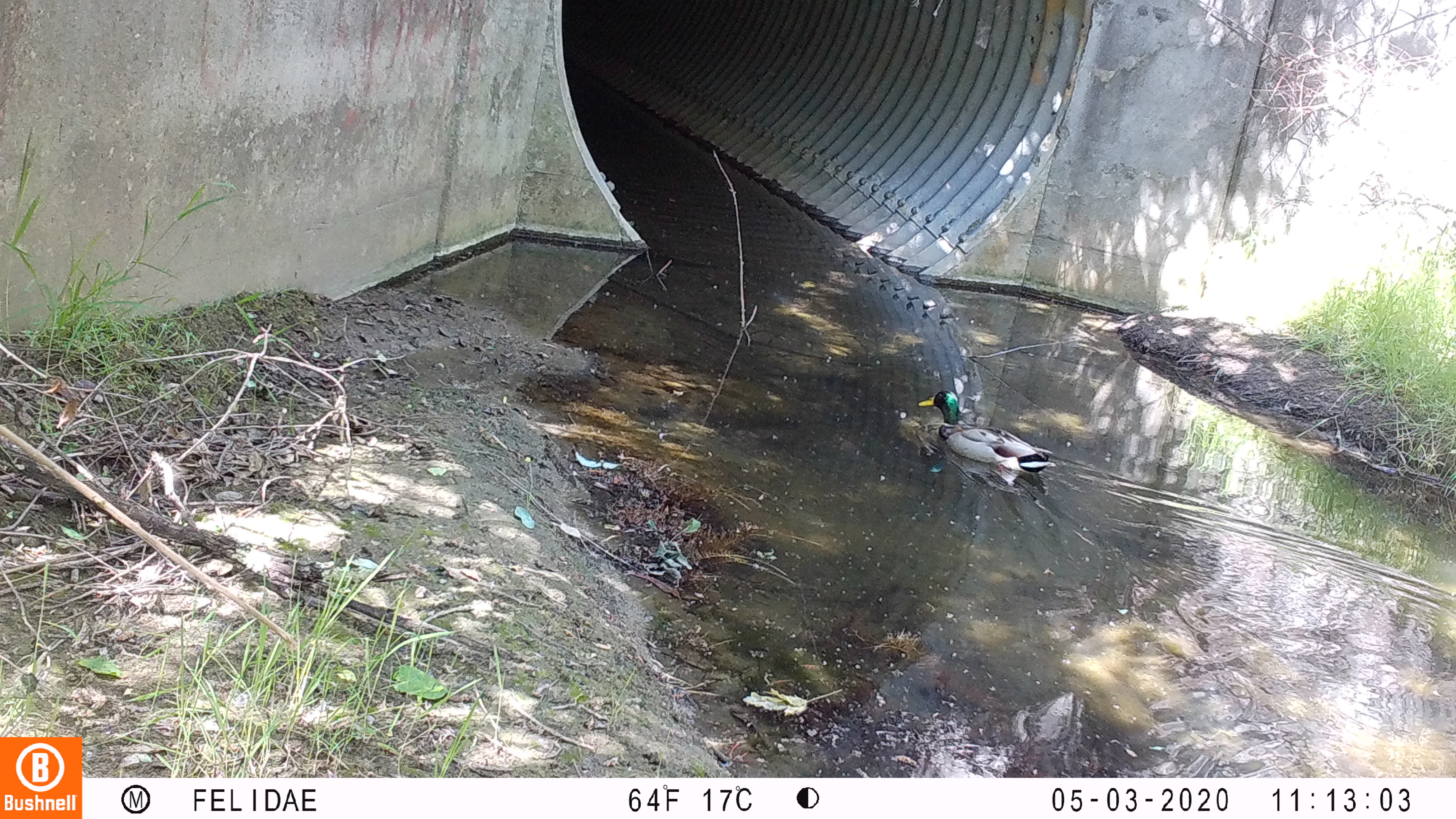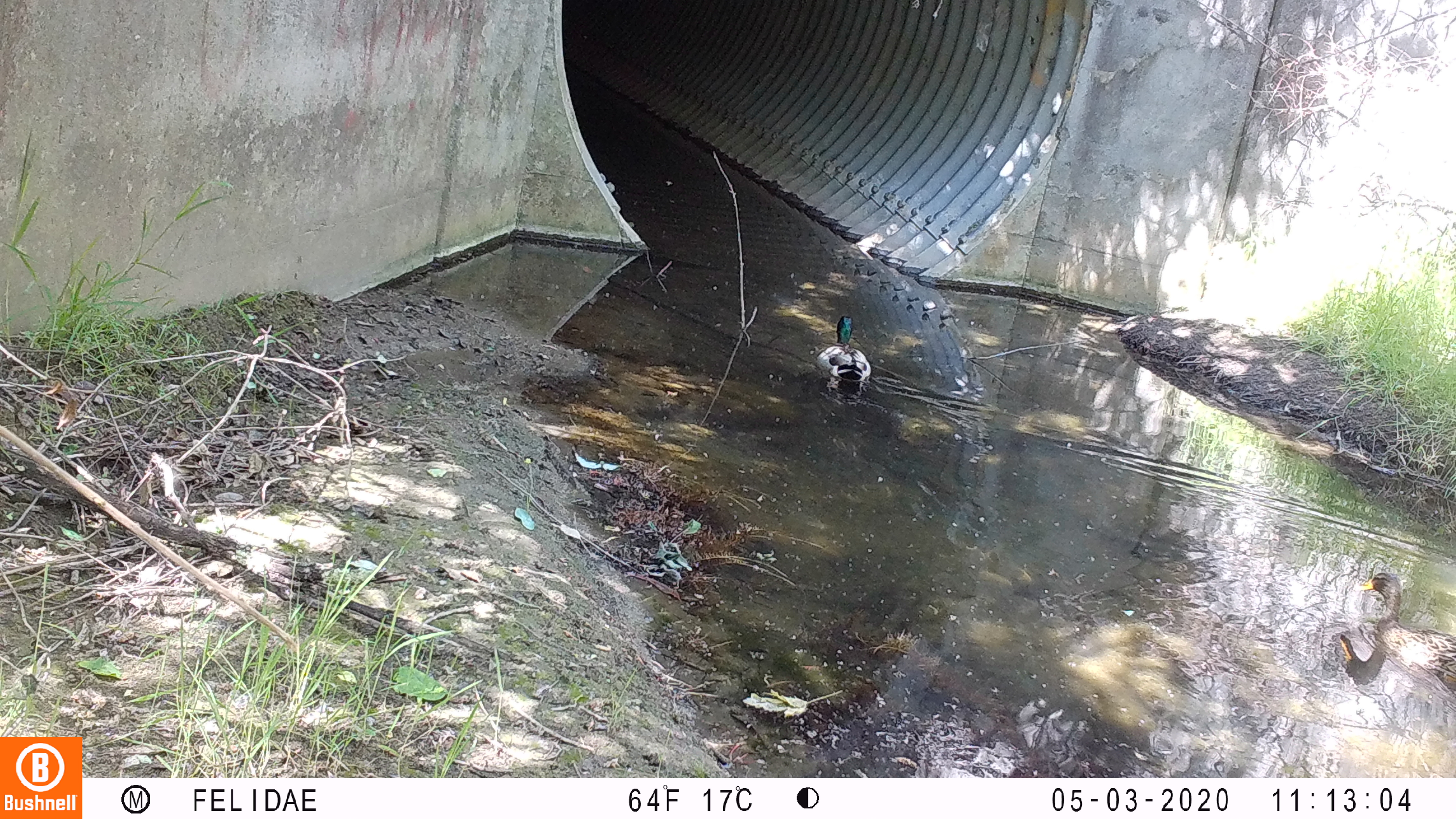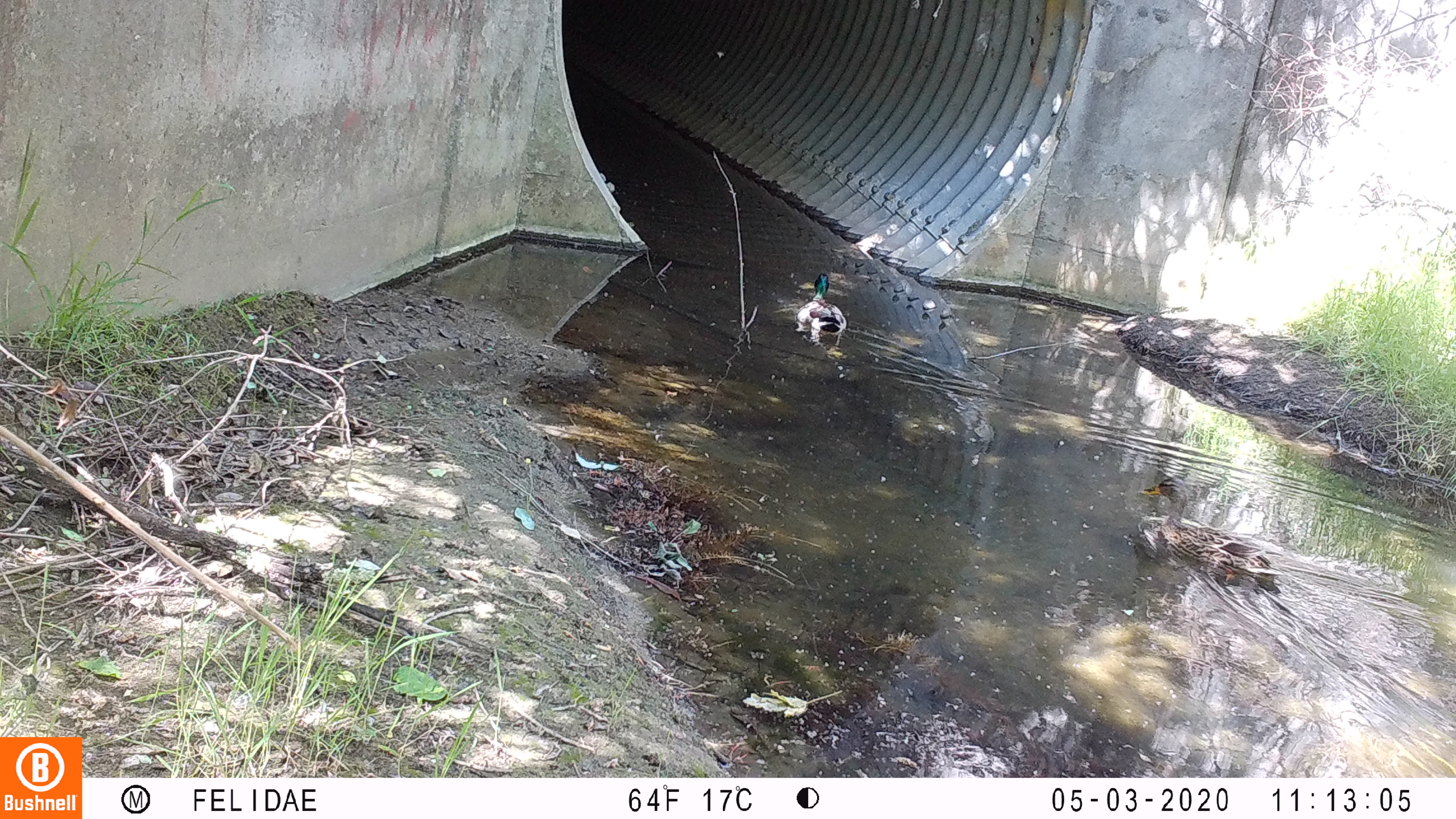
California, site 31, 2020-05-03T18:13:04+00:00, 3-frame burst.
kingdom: Animalia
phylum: Chordata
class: Aves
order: Anseriformes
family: Anatidae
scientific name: Anatidae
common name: duck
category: duck species